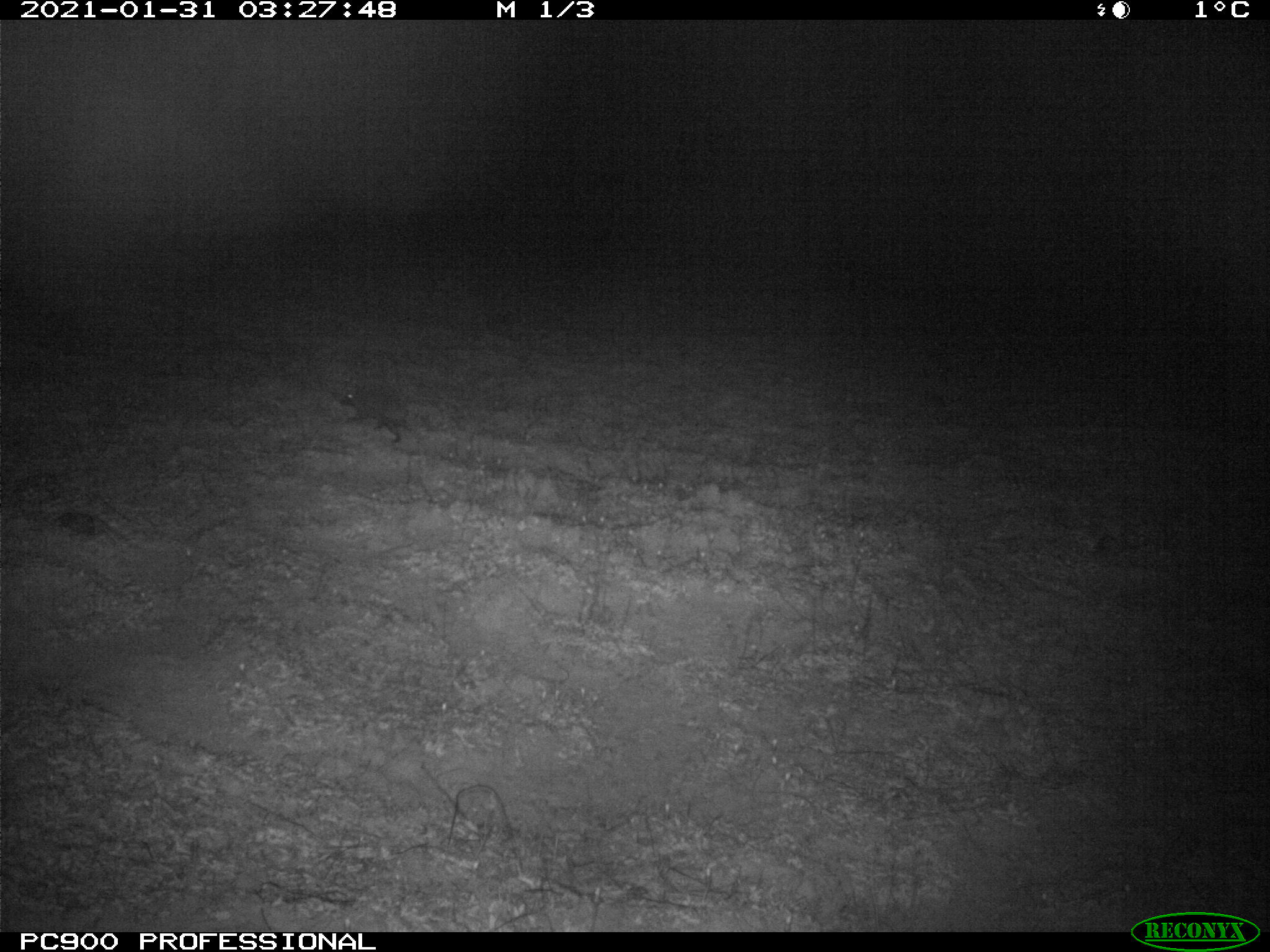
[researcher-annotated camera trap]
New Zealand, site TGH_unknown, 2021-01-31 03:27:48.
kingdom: Animalia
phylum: Chordata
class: Mammalia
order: Eulipotyphla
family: Erinaceidae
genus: Erinaceus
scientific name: Erinaceus europaeus europaeus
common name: european hedgehog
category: hedgehog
Hedgehog (european hedgehog) (Erinaceus europaeus europaeus).